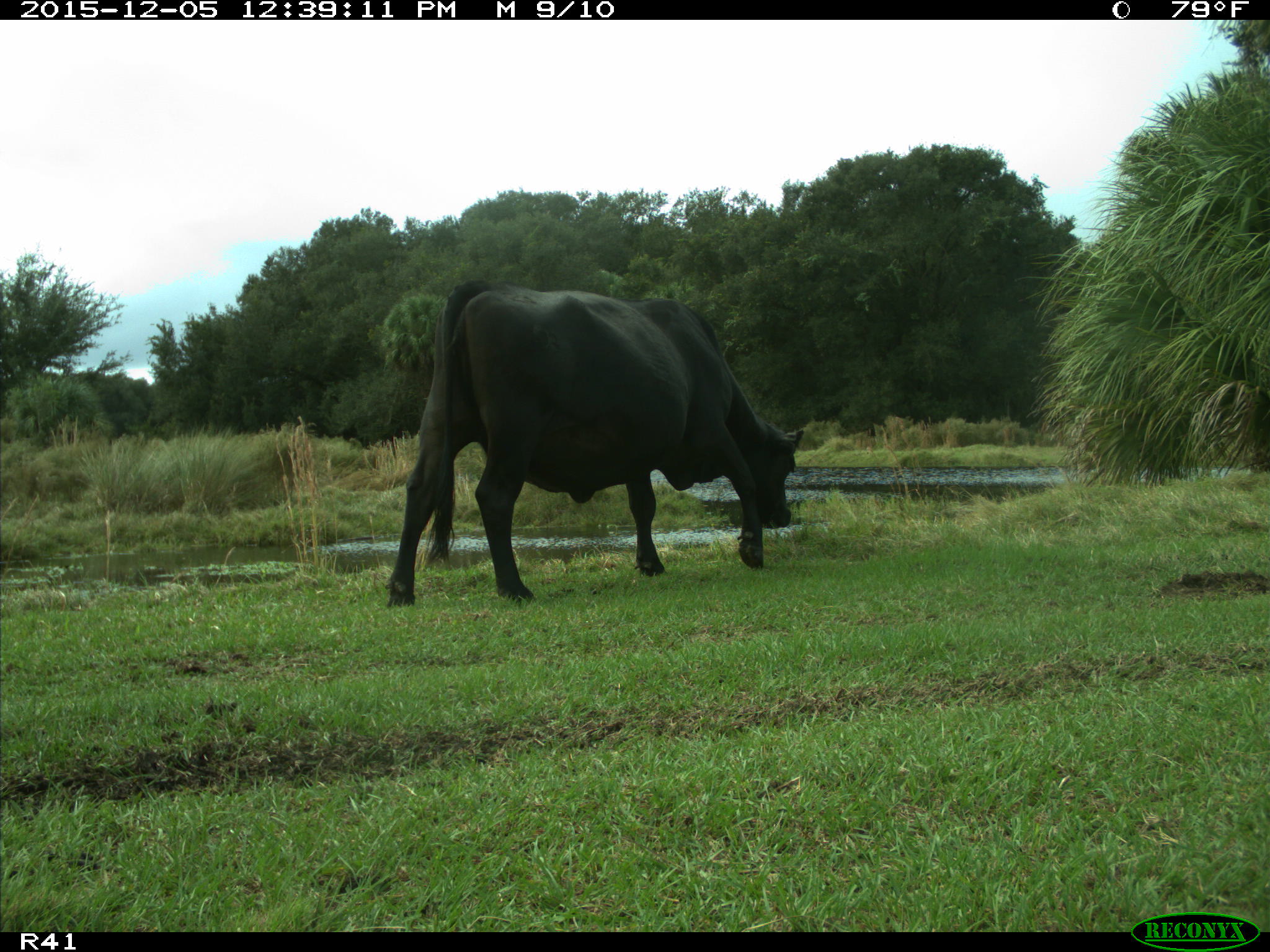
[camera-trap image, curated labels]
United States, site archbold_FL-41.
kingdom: Animalia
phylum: Chordata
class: Mammalia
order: Artiodactyla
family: Bovidae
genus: Bos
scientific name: Bos taurus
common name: domestic cow